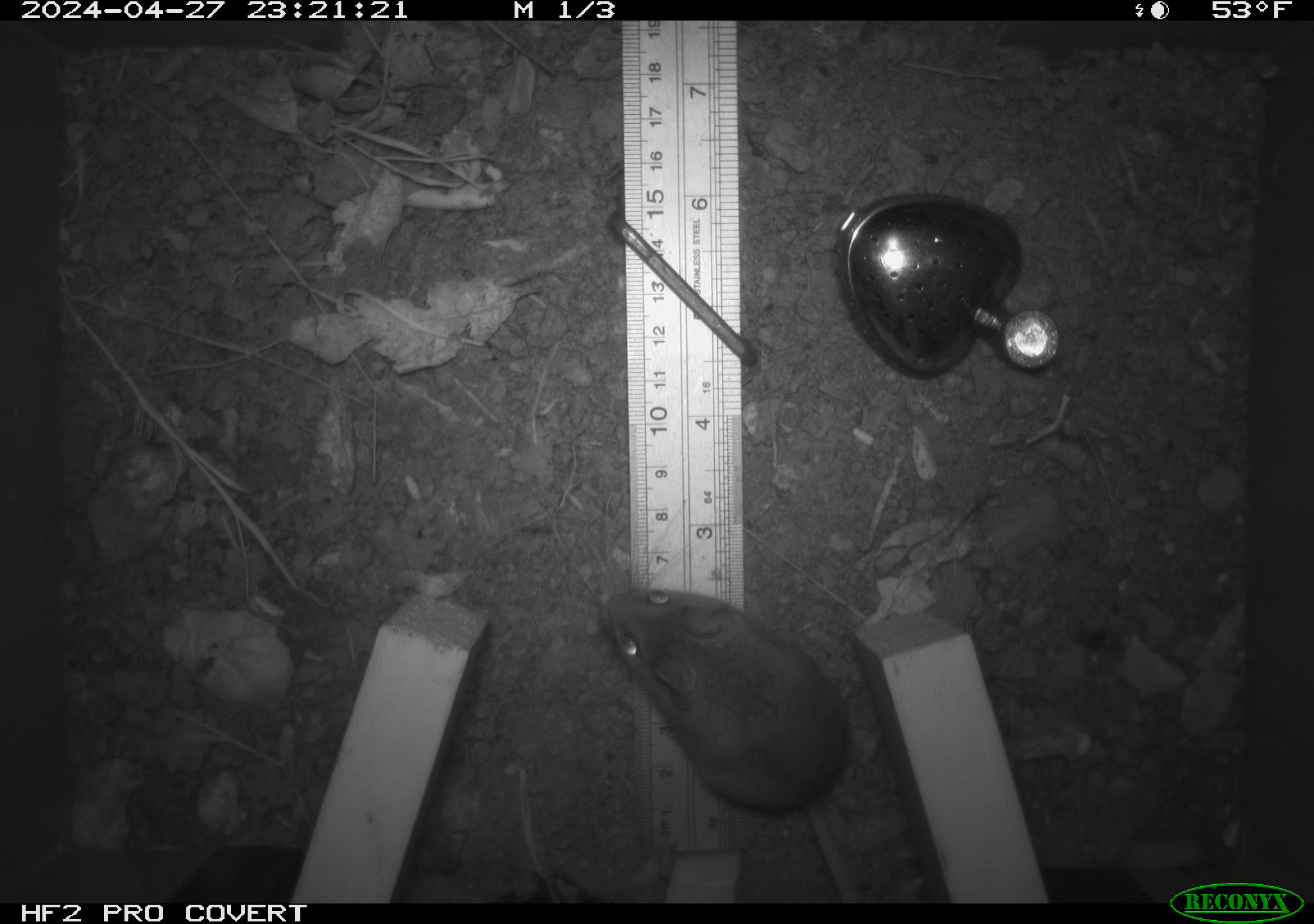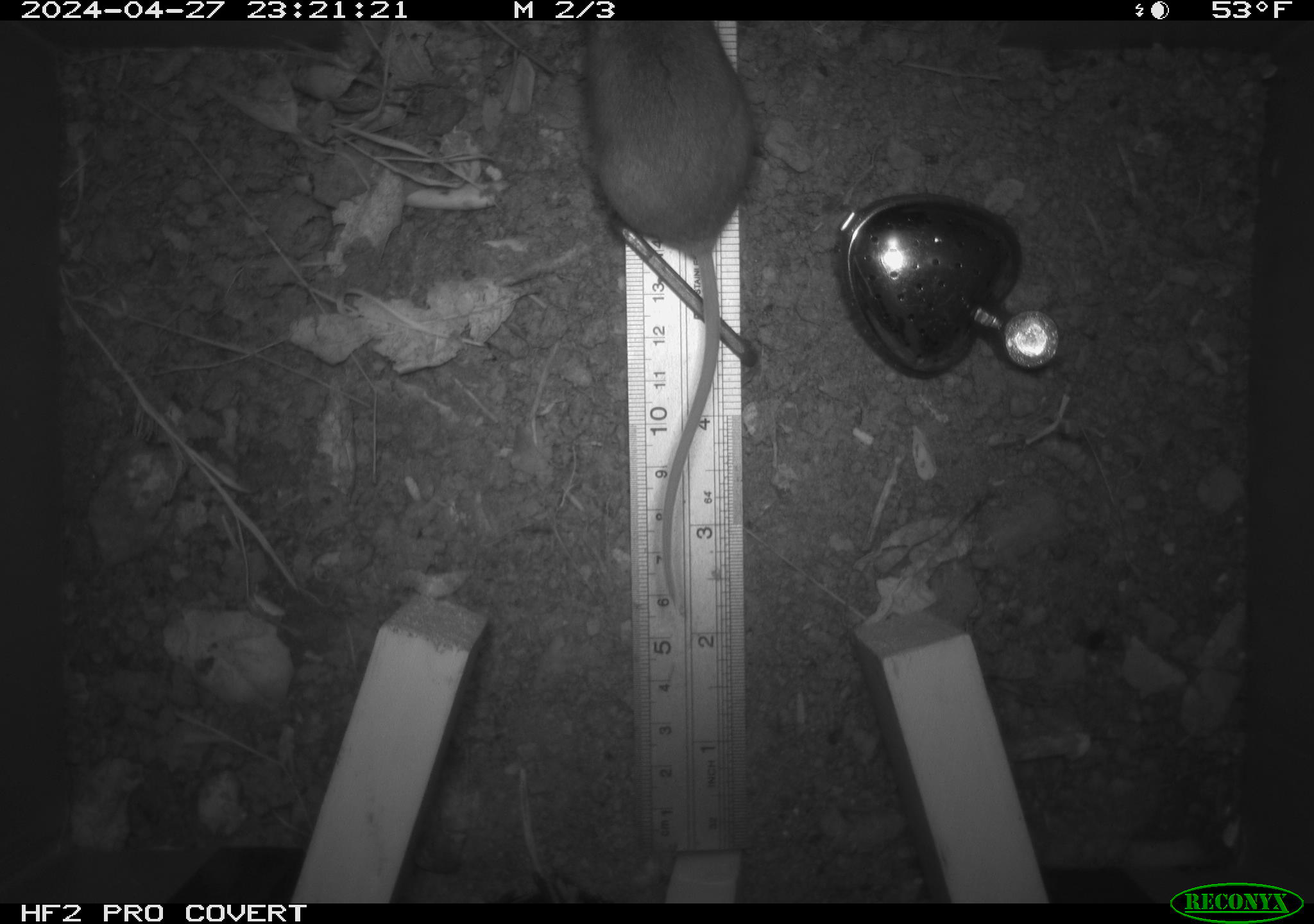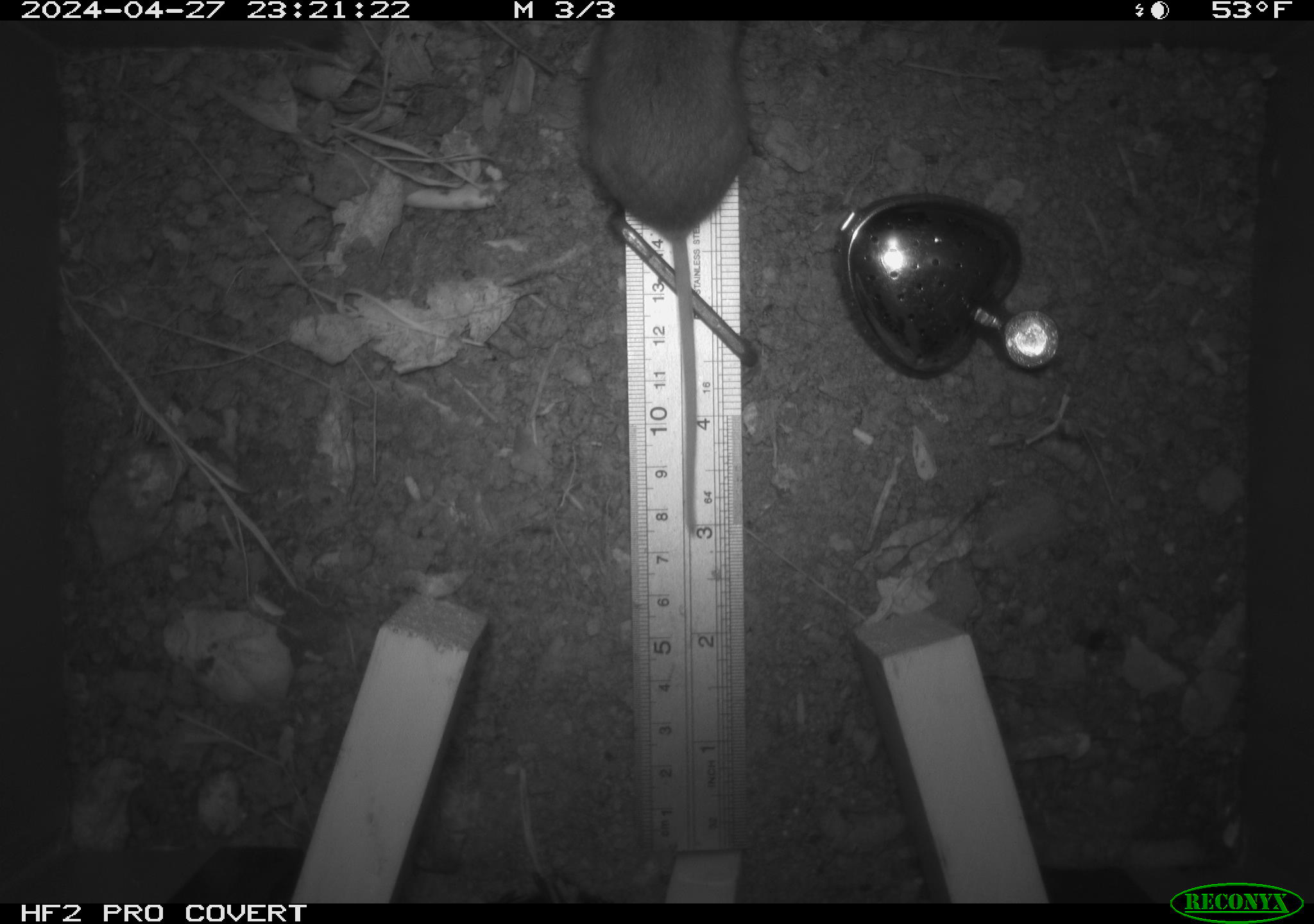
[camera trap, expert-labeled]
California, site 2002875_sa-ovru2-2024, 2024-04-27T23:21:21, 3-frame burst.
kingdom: Animalia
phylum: Chordata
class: Mammalia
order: Rodentia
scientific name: Rodentia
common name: rodent